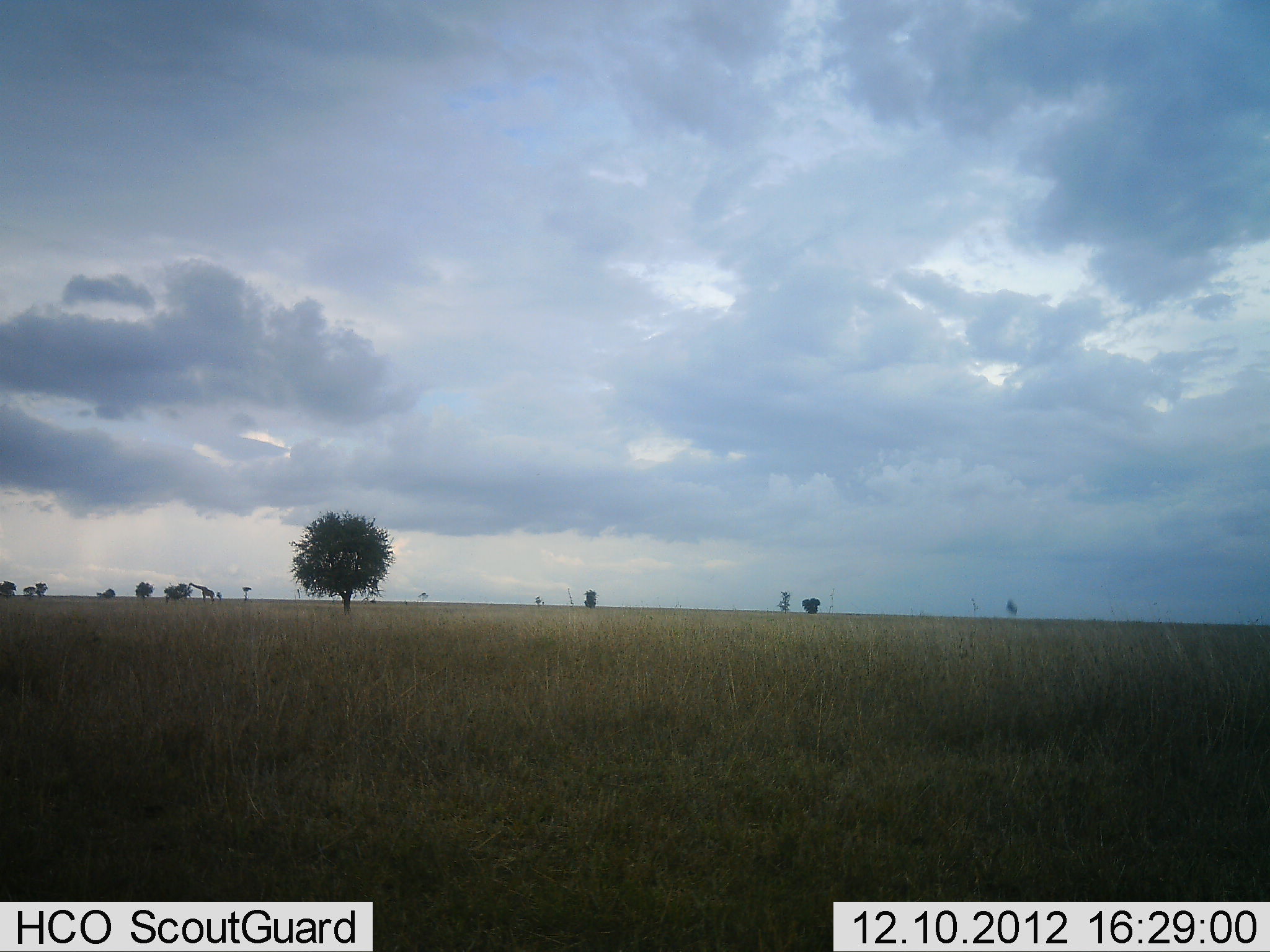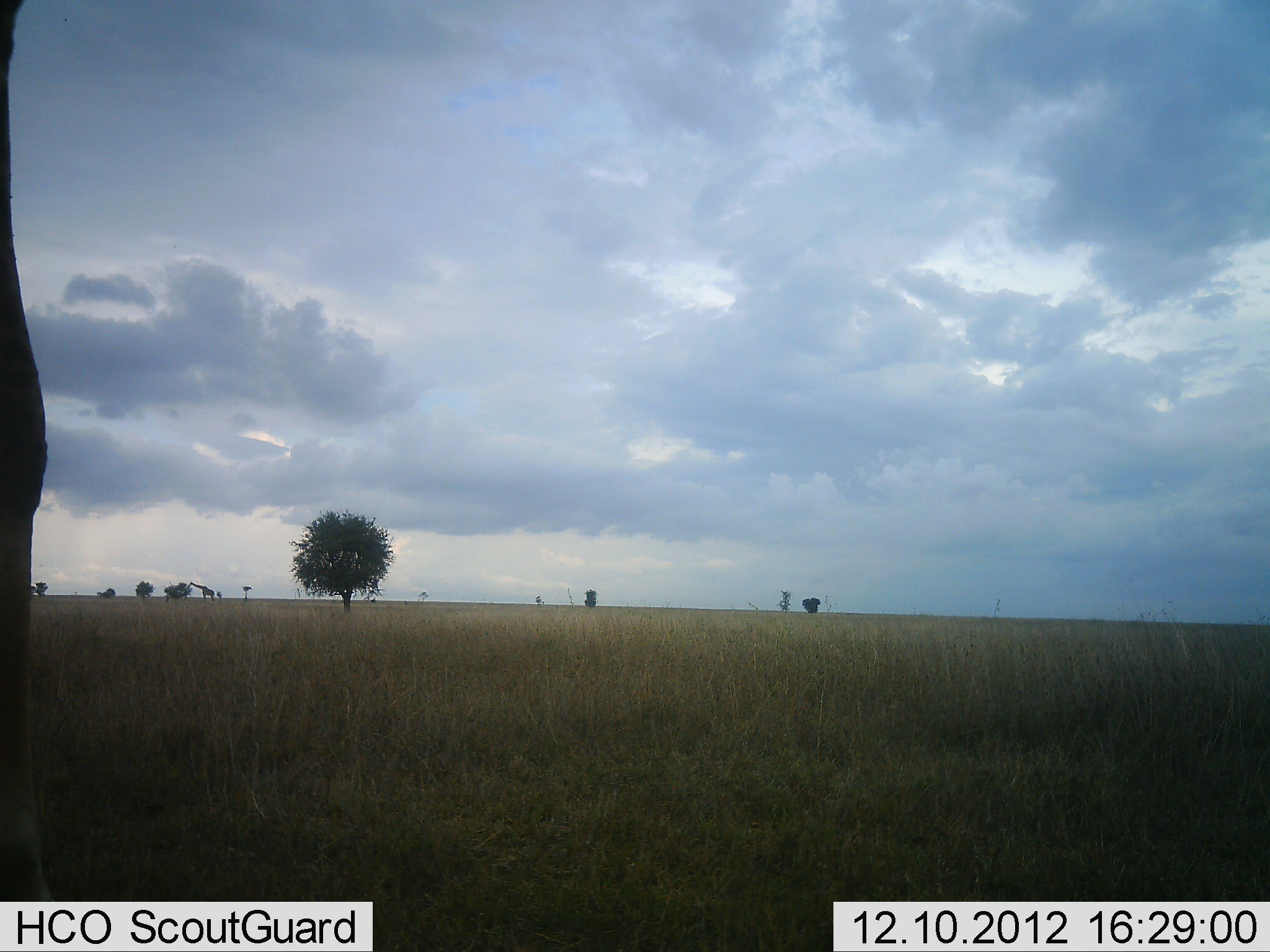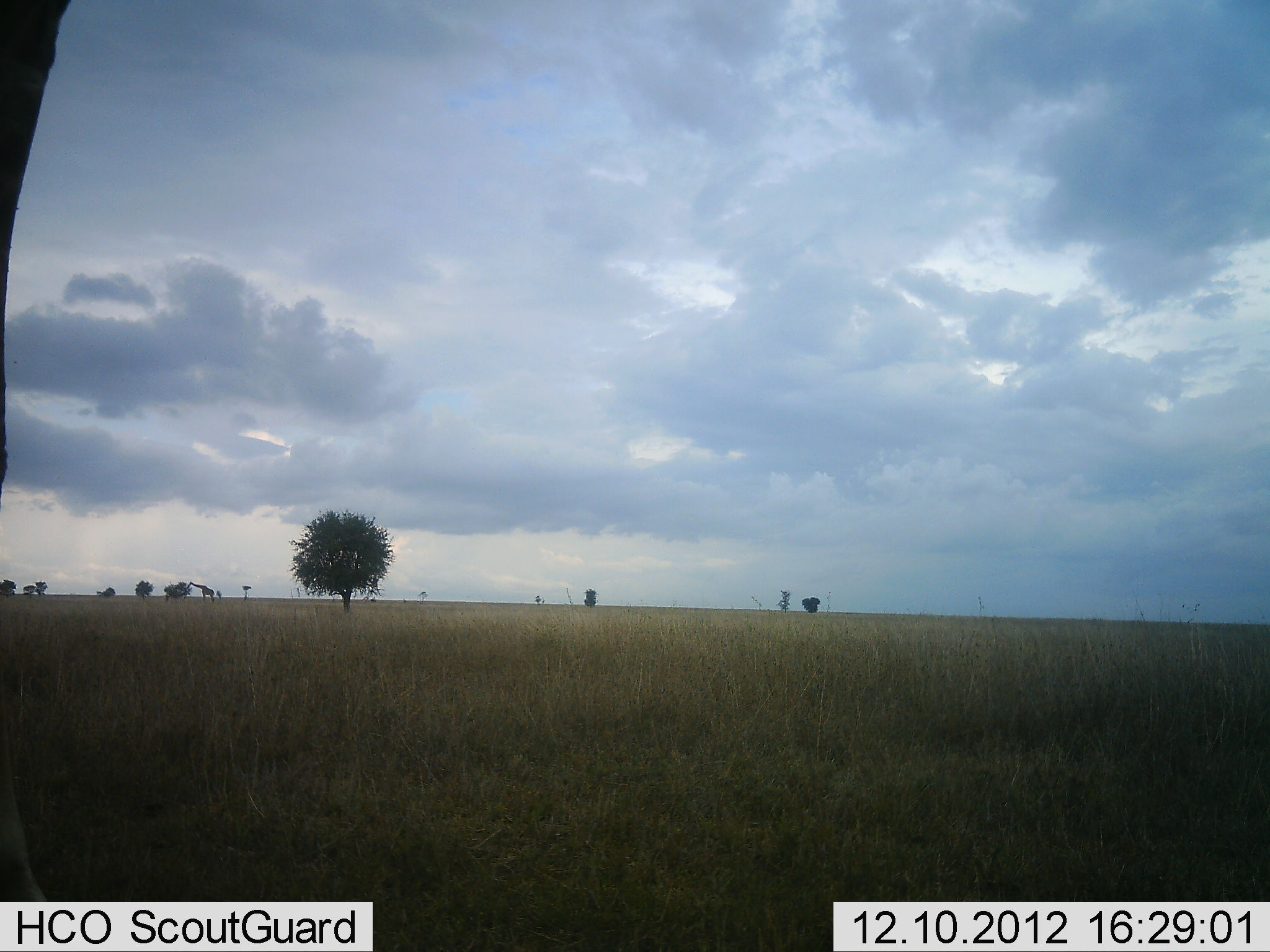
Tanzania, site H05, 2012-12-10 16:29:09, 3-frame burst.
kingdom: Animalia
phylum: Chordata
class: Mammalia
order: Artiodactyla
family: Giraffidae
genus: Giraffa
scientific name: Giraffa camelopardalis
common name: giraffe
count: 2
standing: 70%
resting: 0%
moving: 20%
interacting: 0%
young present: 0%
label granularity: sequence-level